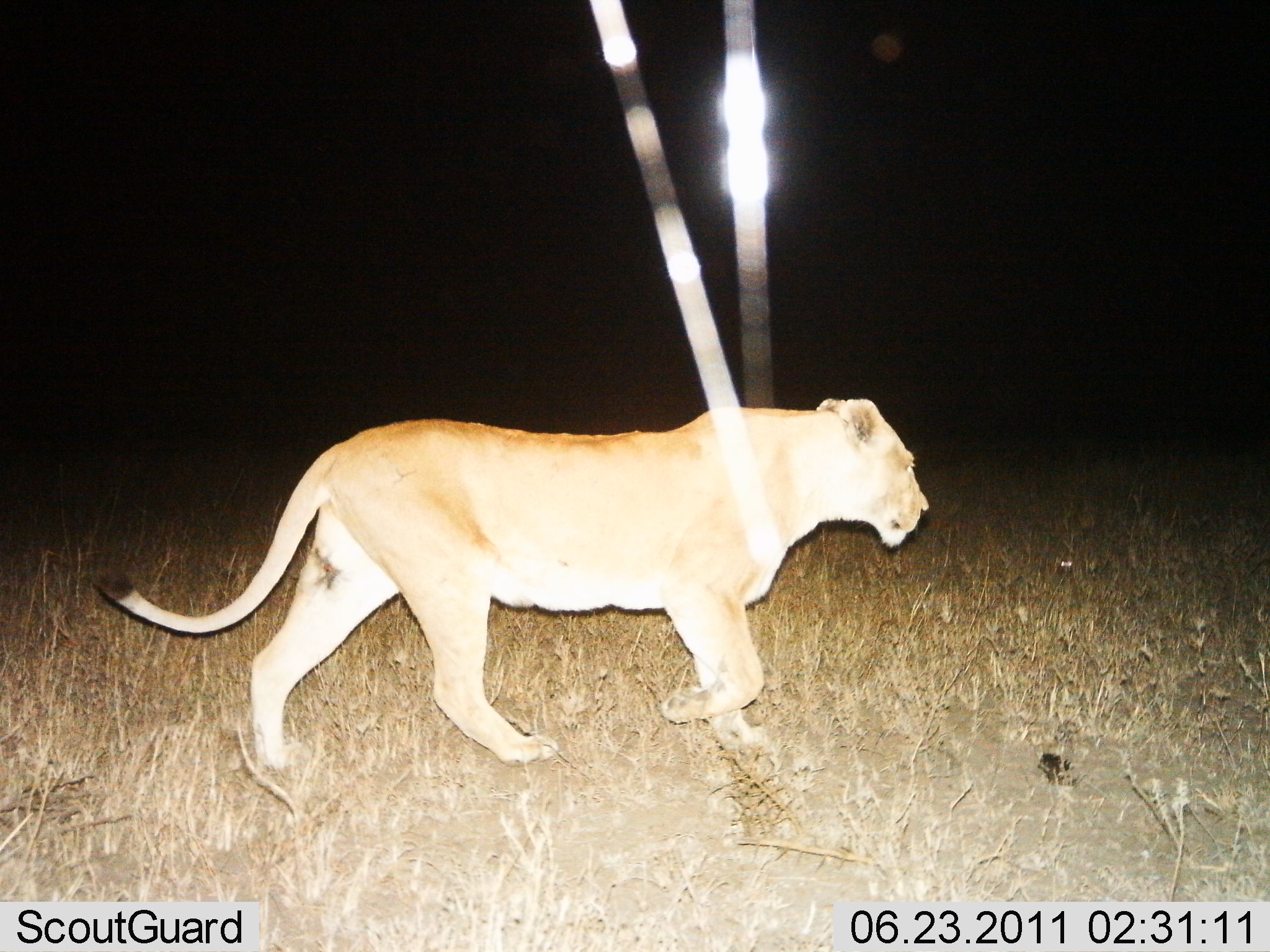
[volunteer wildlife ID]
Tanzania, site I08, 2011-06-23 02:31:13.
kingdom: Animalia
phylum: Chordata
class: Mammalia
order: Carnivora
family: Felidae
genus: Panthera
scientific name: Panthera leo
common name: lion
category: lionfemale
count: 1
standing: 17%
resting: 0%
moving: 89%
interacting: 0%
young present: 0%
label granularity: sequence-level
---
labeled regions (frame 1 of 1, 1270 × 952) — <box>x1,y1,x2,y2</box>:
animal: <box>90,395,930,823</box>